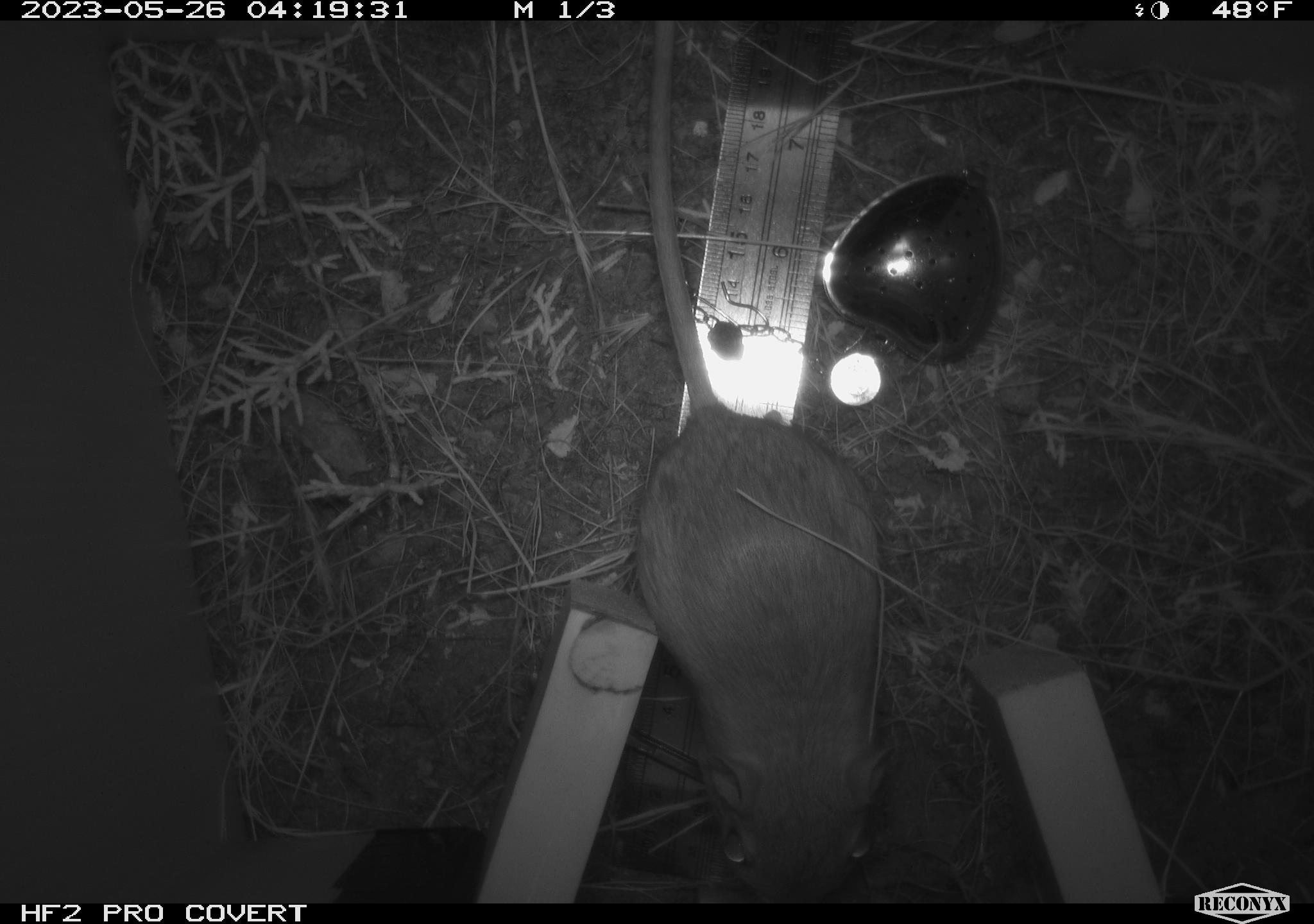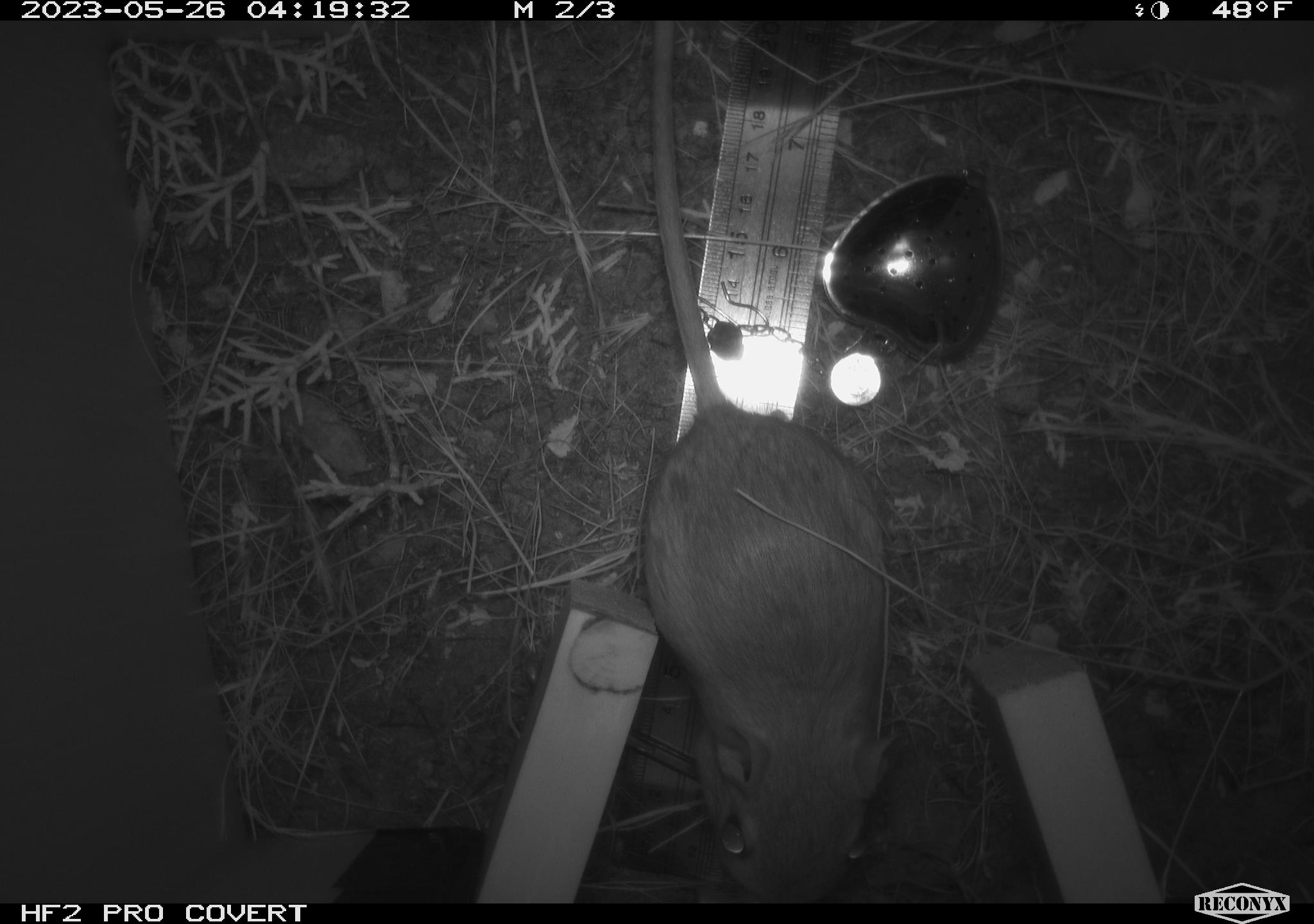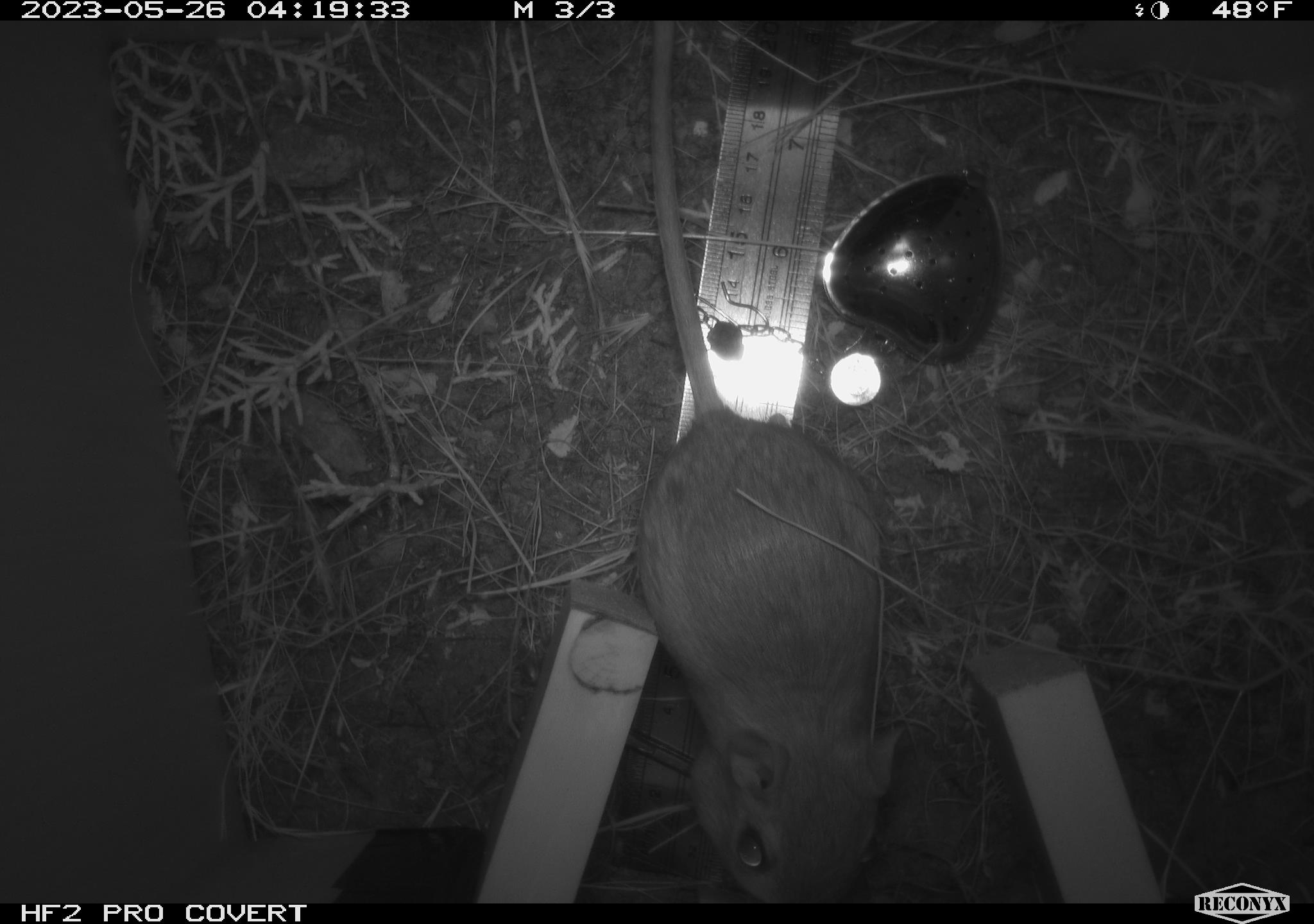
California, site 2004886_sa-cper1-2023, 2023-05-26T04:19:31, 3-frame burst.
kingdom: Animalia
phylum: Chordata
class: Mammalia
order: Rodentia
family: Heteromyidae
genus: Dipodomys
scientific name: Dipodomys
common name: kangaroo rats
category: dipodomys species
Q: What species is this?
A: Dipodomys species (kangaroo rats) (Dipodomys).